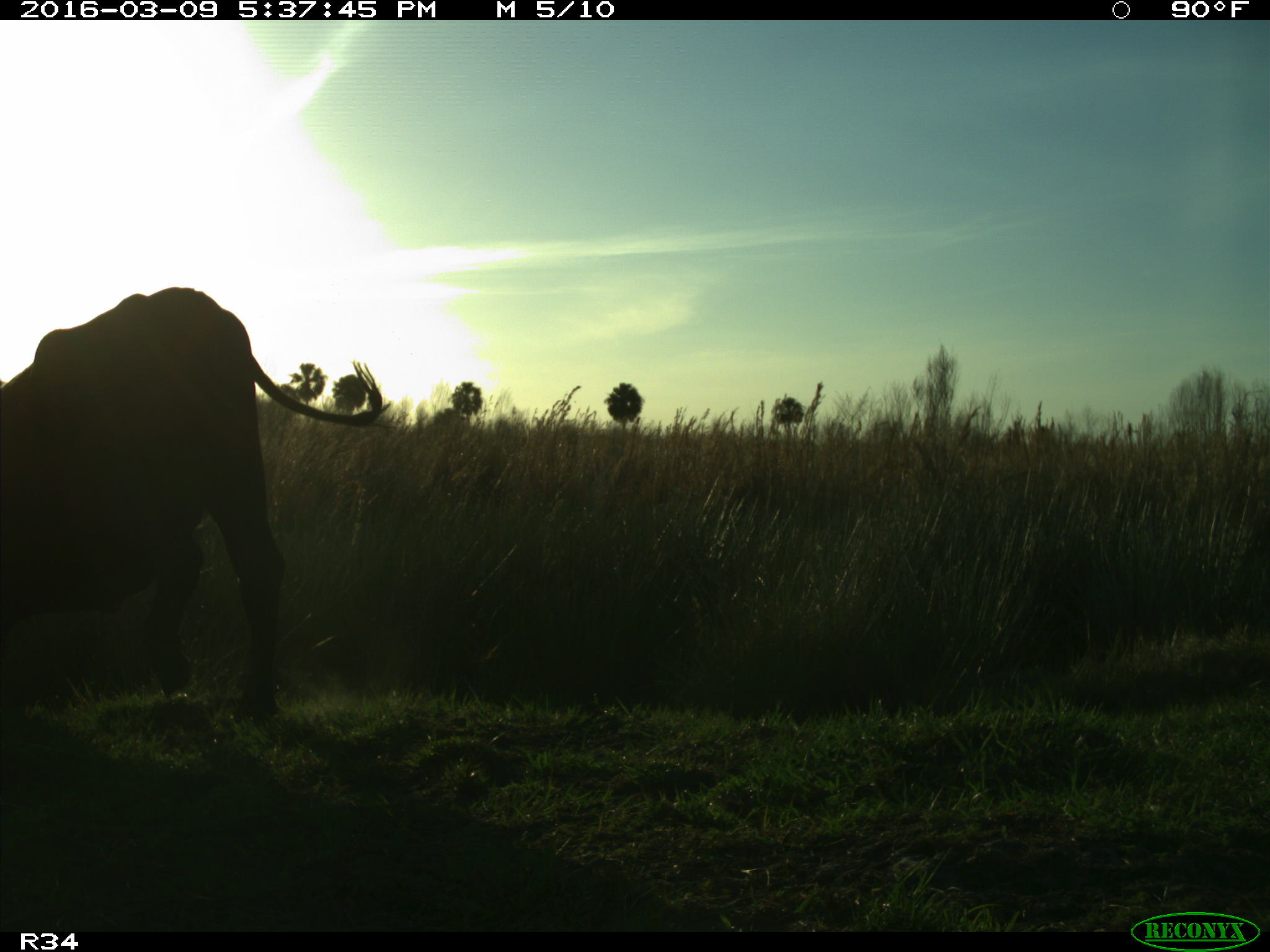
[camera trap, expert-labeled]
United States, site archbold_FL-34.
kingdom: Animalia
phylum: Chordata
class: Mammalia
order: Artiodactyla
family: Bovidae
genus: Bos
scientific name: Bos taurus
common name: domestic cow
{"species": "Bos taurus (domestic cow)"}